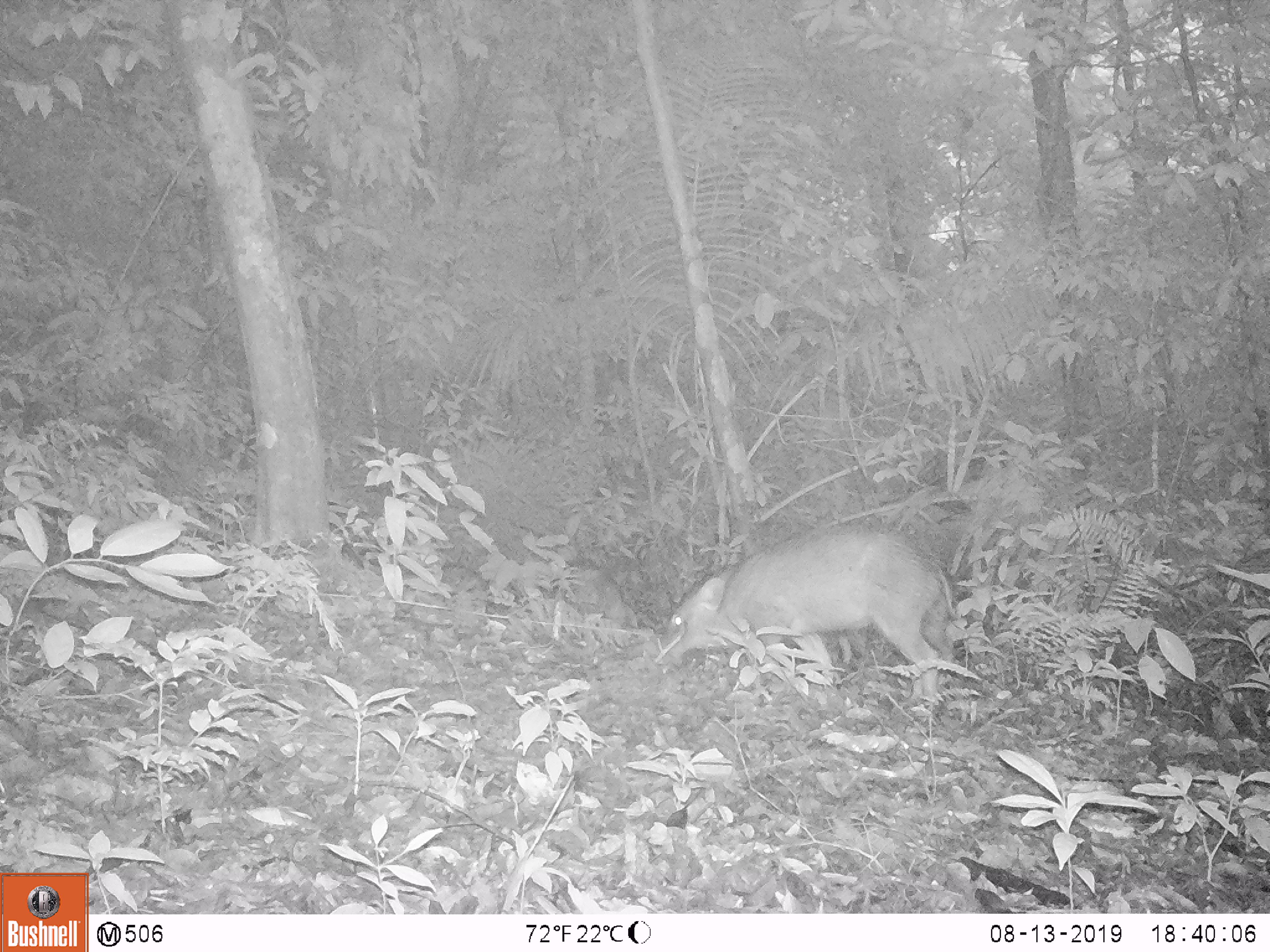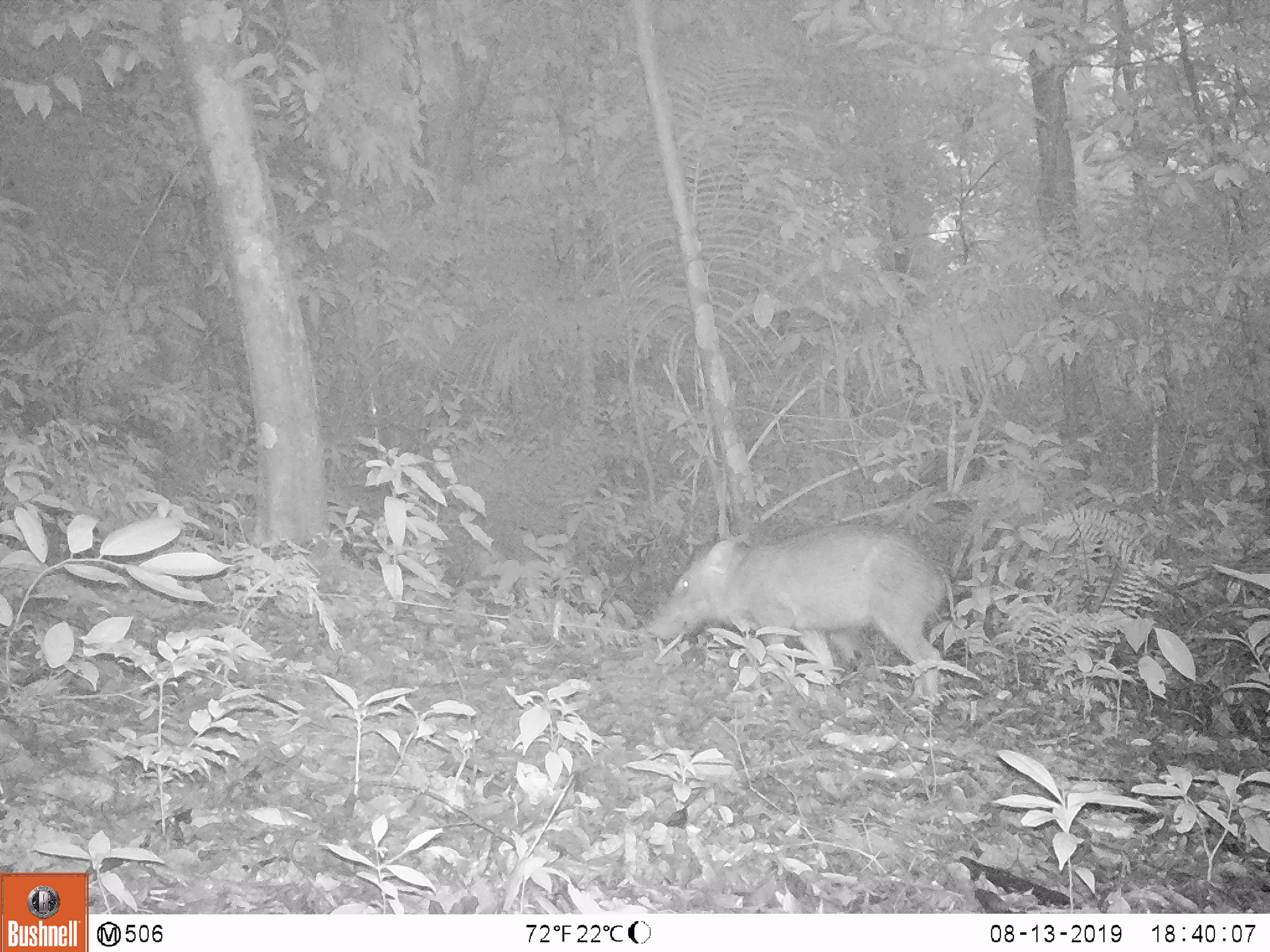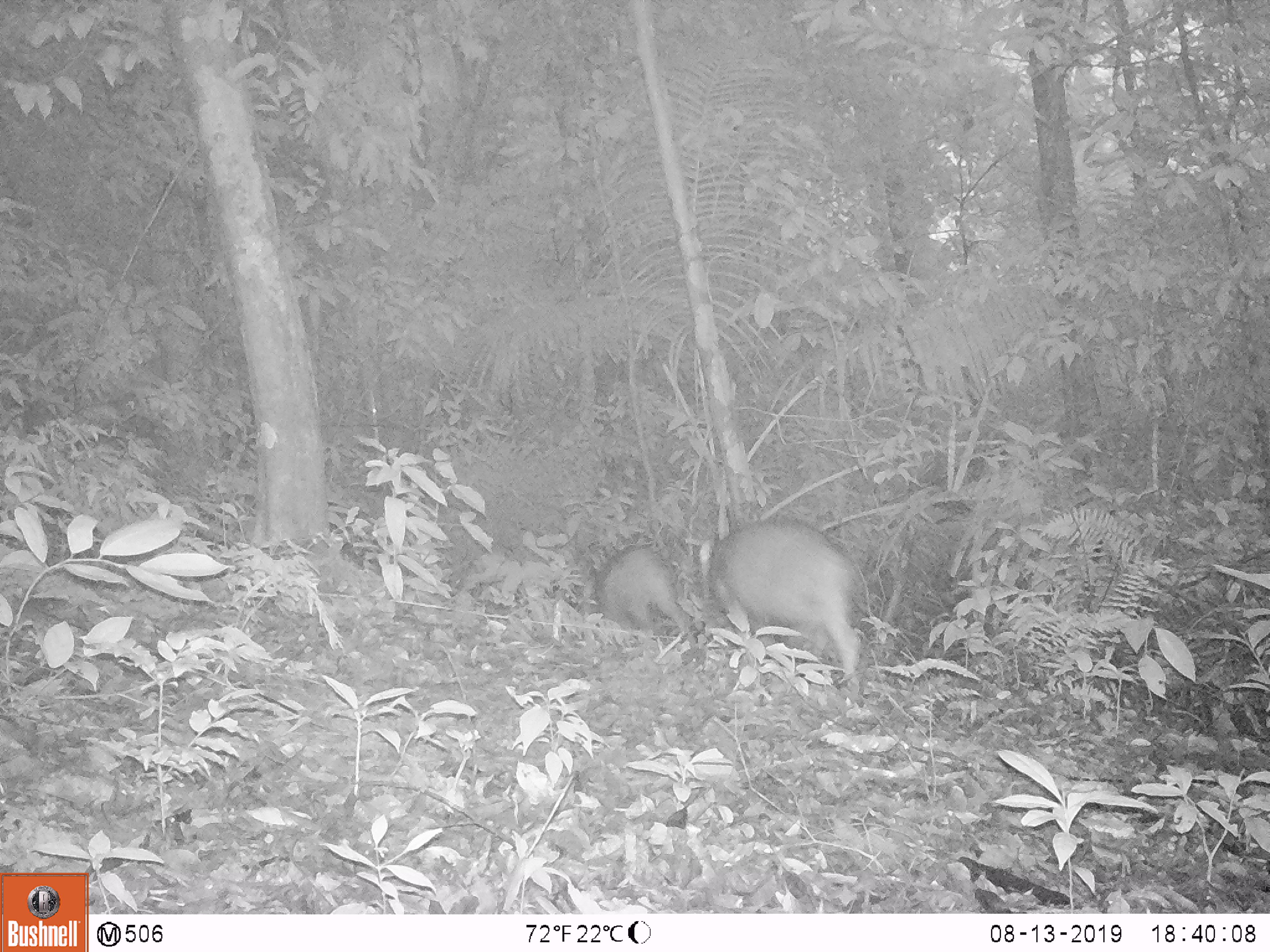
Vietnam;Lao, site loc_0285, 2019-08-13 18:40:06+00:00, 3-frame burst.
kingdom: Animalia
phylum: Chordata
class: Mammalia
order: Artiodactyla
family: Suidae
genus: Sus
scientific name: Sus scrofa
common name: eurasian wild pig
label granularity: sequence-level